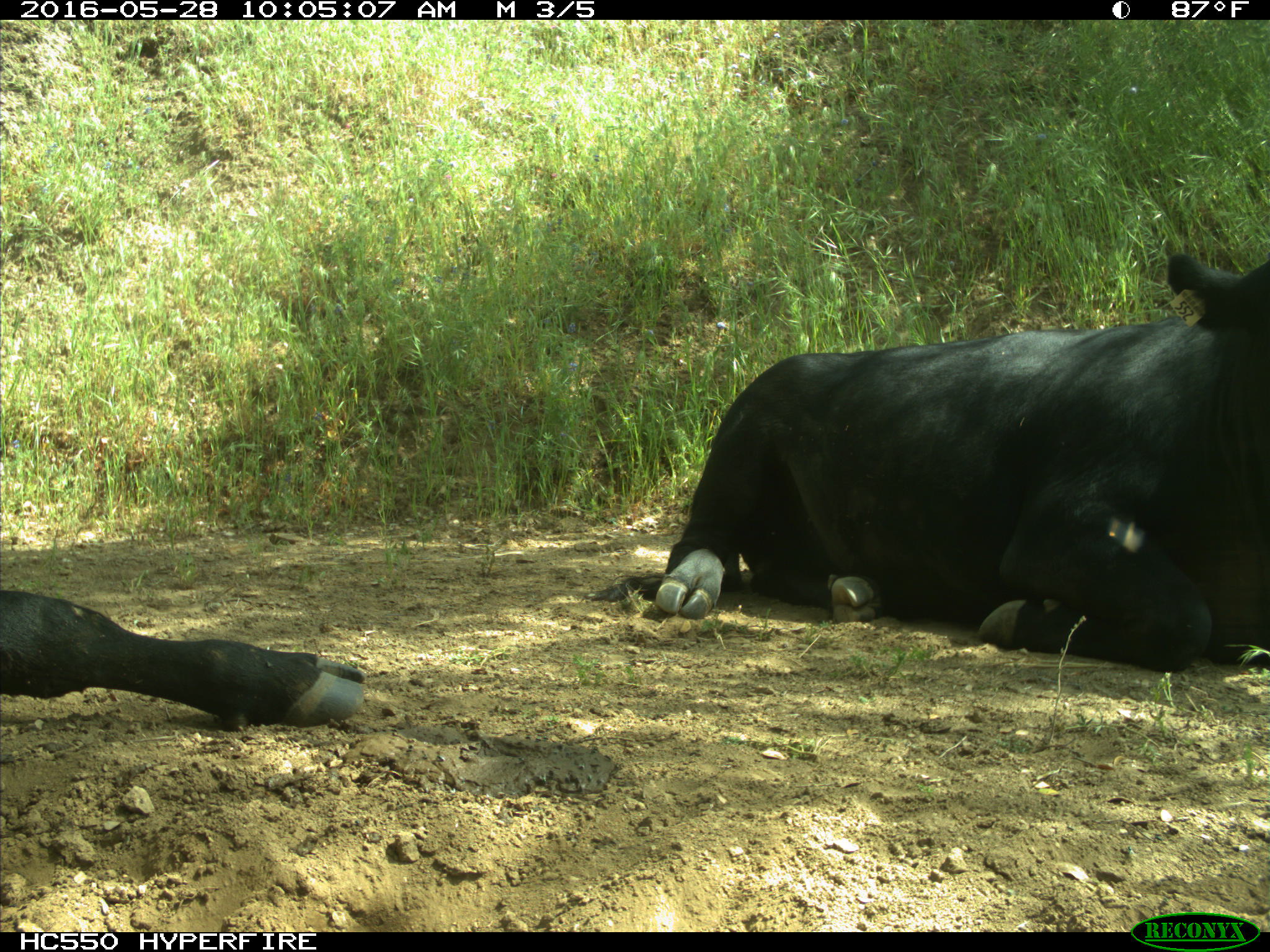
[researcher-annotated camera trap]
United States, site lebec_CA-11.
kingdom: Animalia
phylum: Chordata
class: Mammalia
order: Artiodactyla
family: Bovidae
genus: Bos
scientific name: Bos taurus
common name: domestic cow